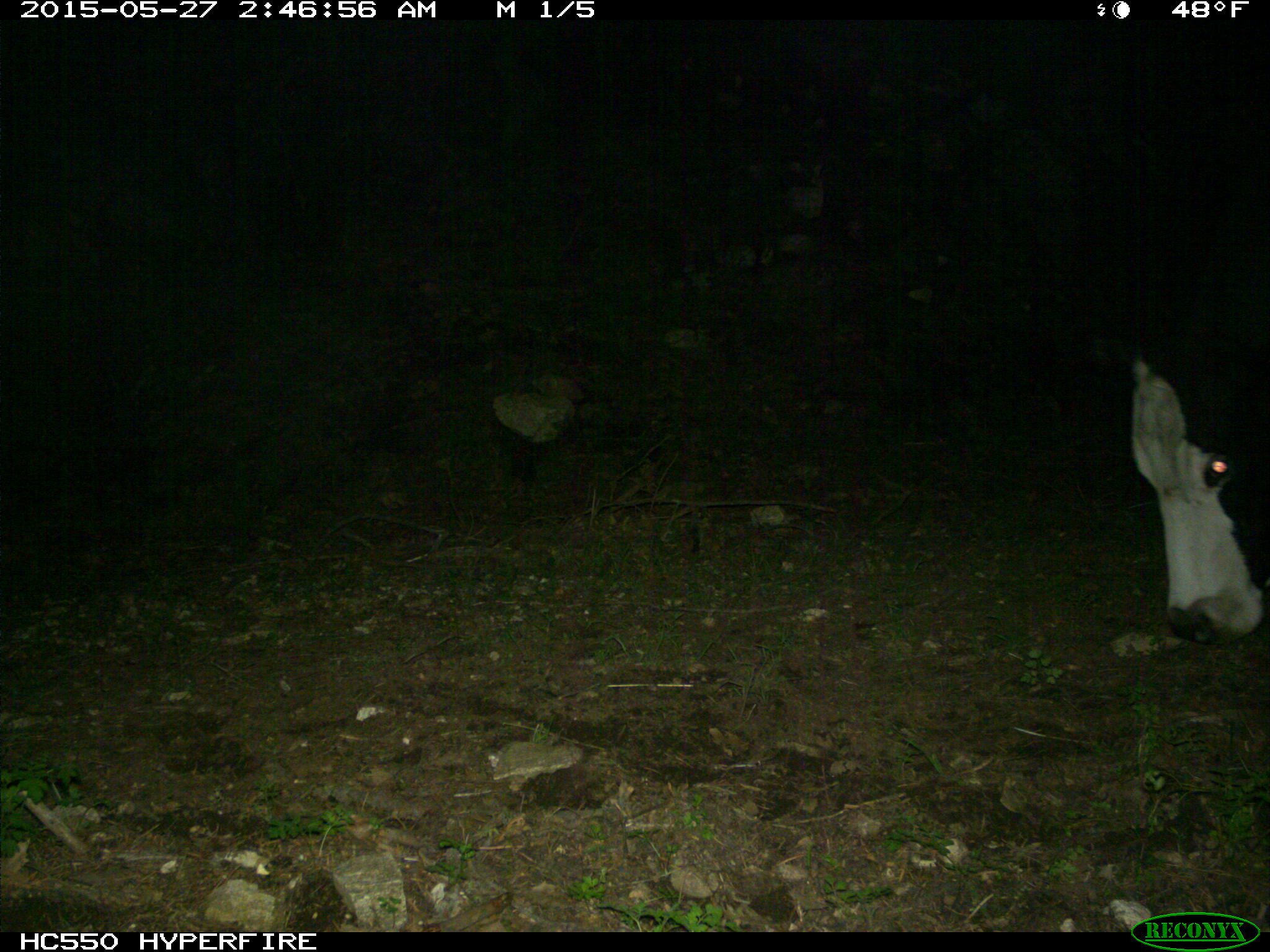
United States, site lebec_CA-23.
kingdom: Animalia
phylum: Chordata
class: Mammalia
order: Artiodactyla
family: Bovidae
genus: Bos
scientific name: Bos taurus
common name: domestic cow